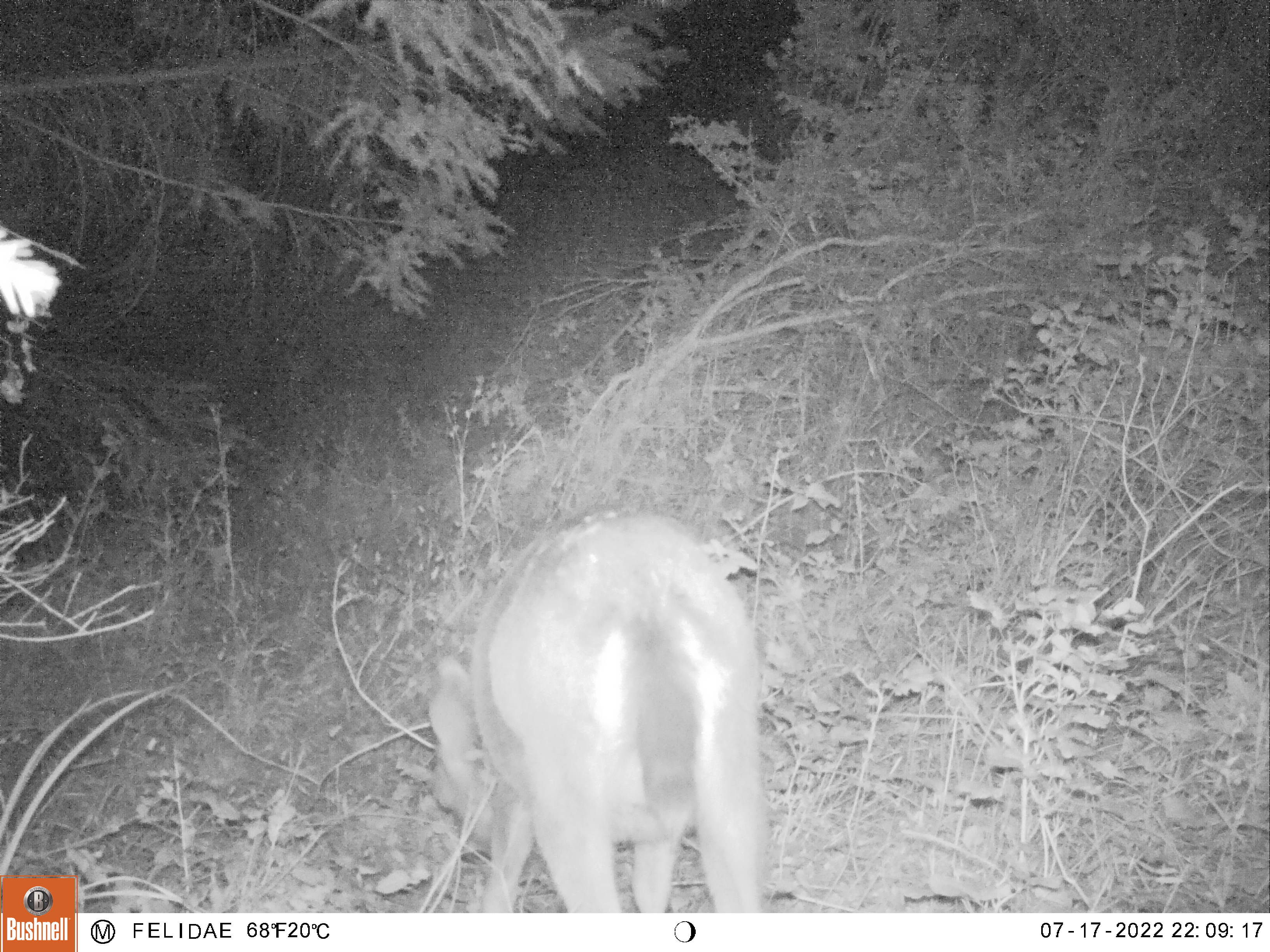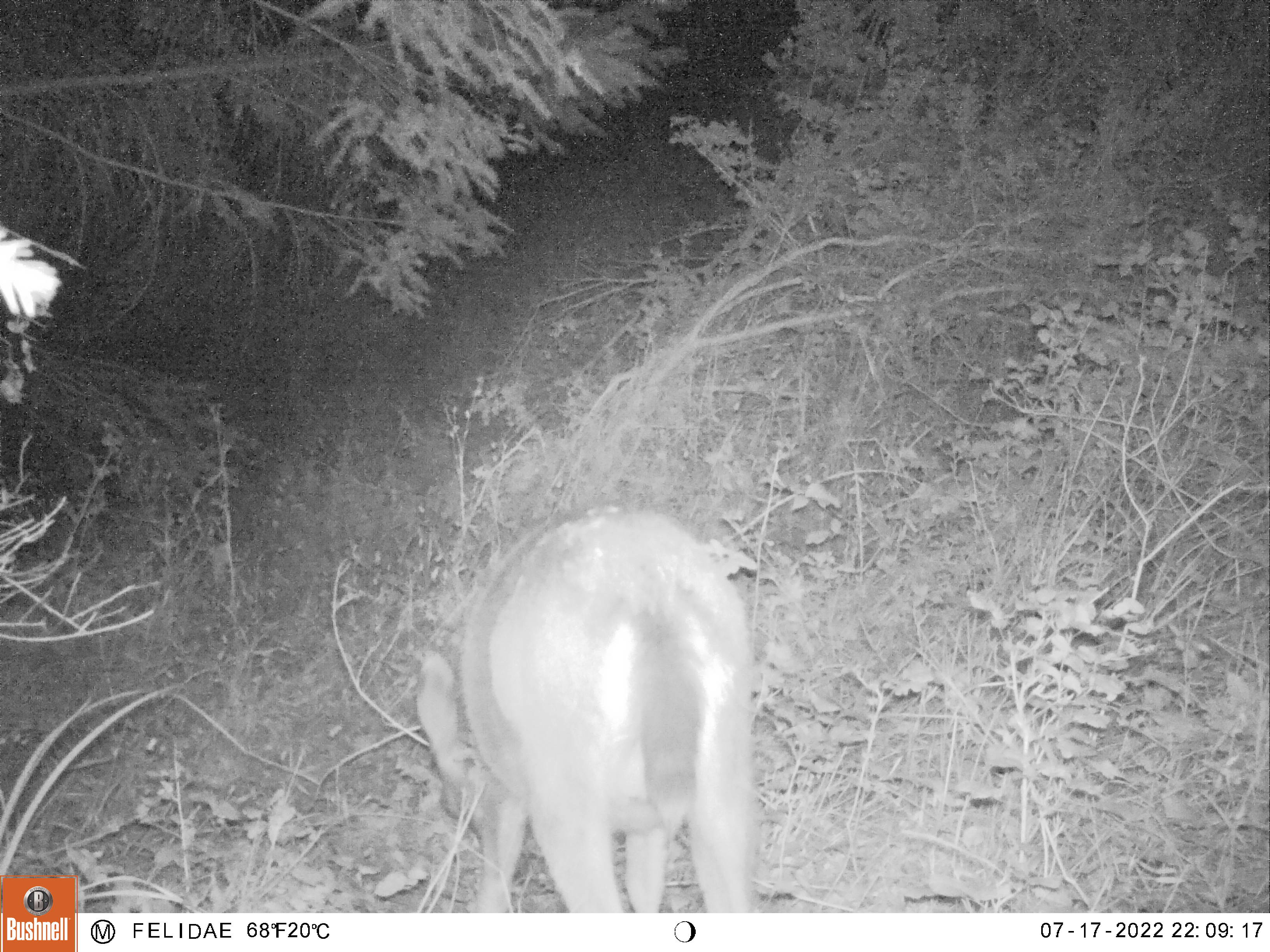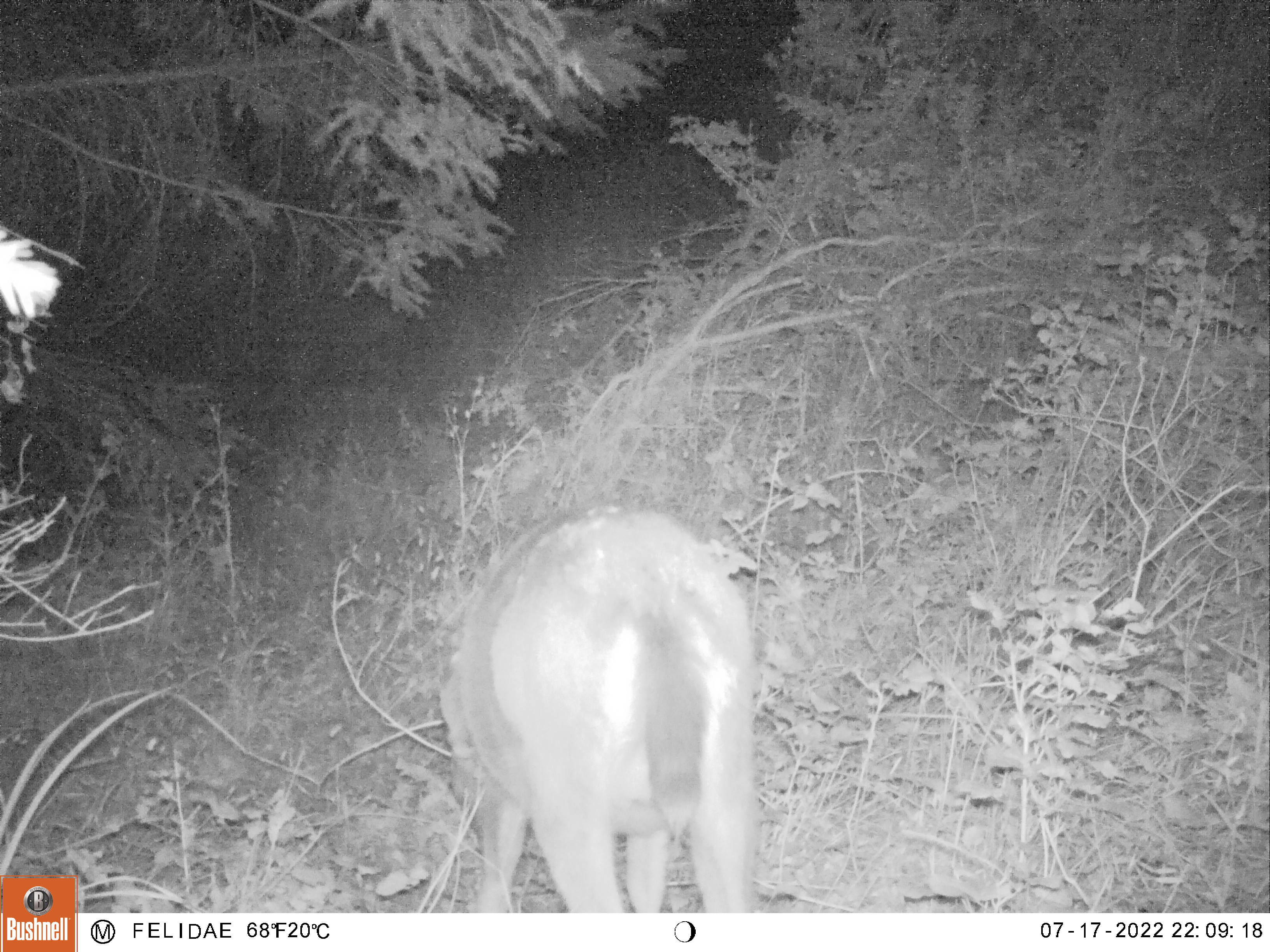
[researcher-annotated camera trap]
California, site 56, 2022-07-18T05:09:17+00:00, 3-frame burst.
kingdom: Animalia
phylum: Chordata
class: Mammalia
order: Artiodactyla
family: Cervidae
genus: Odocoileus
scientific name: Odocoileus hemionus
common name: mule deer